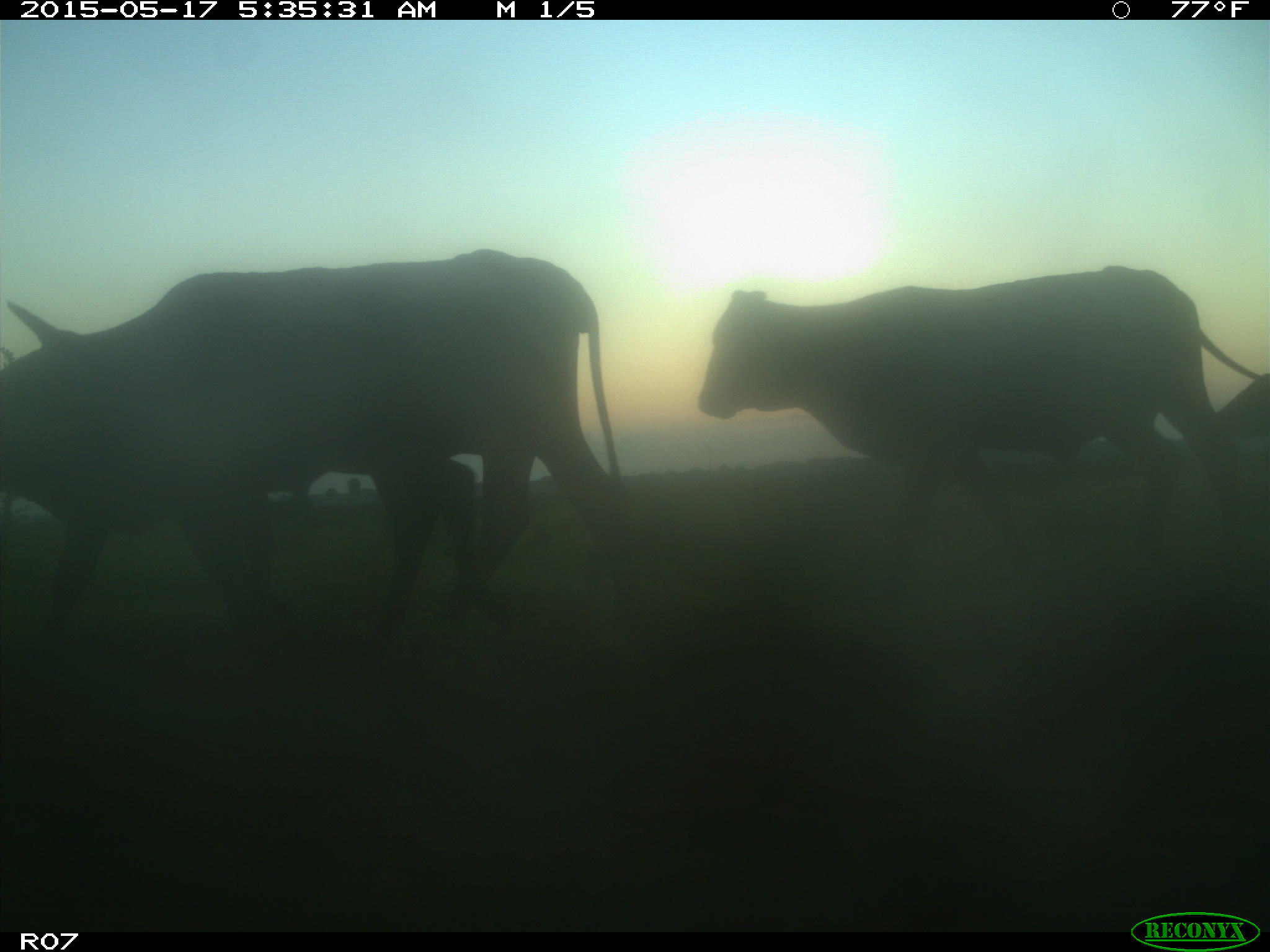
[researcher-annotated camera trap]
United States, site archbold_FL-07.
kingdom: Animalia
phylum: Chordata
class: Mammalia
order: Artiodactyla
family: Bovidae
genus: Bos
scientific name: Bos taurus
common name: domestic cow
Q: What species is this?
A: Bos taurus (domestic cow).